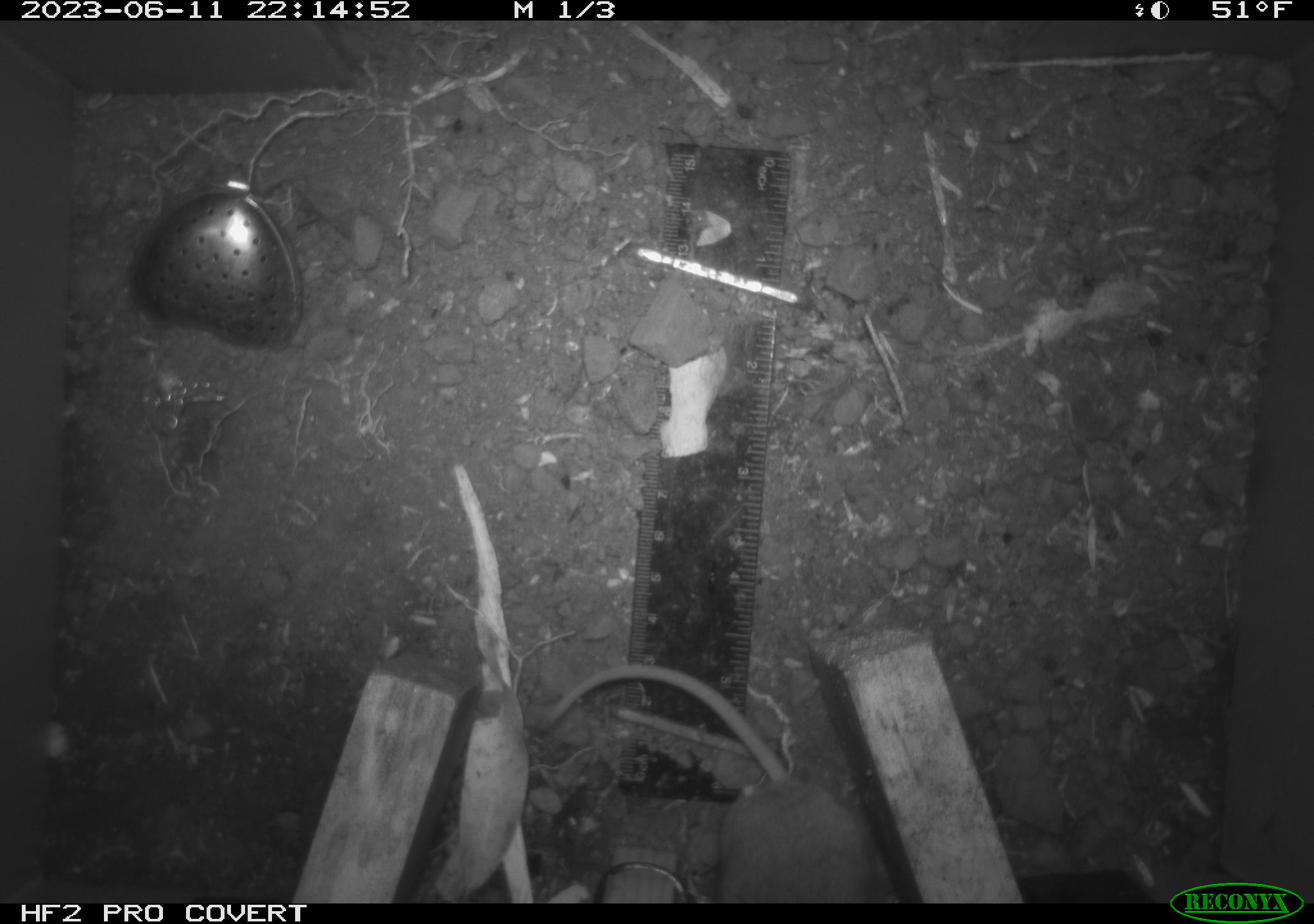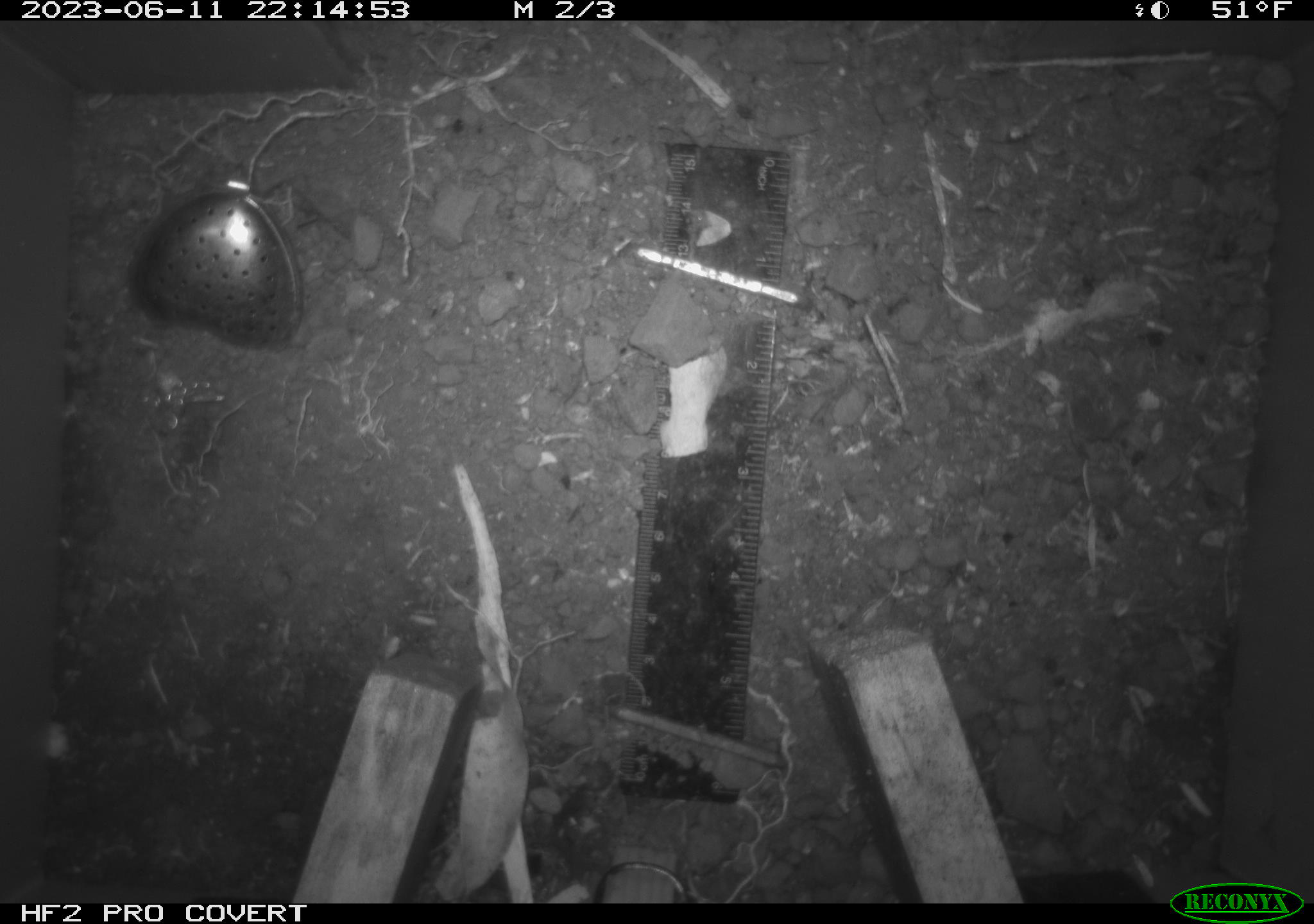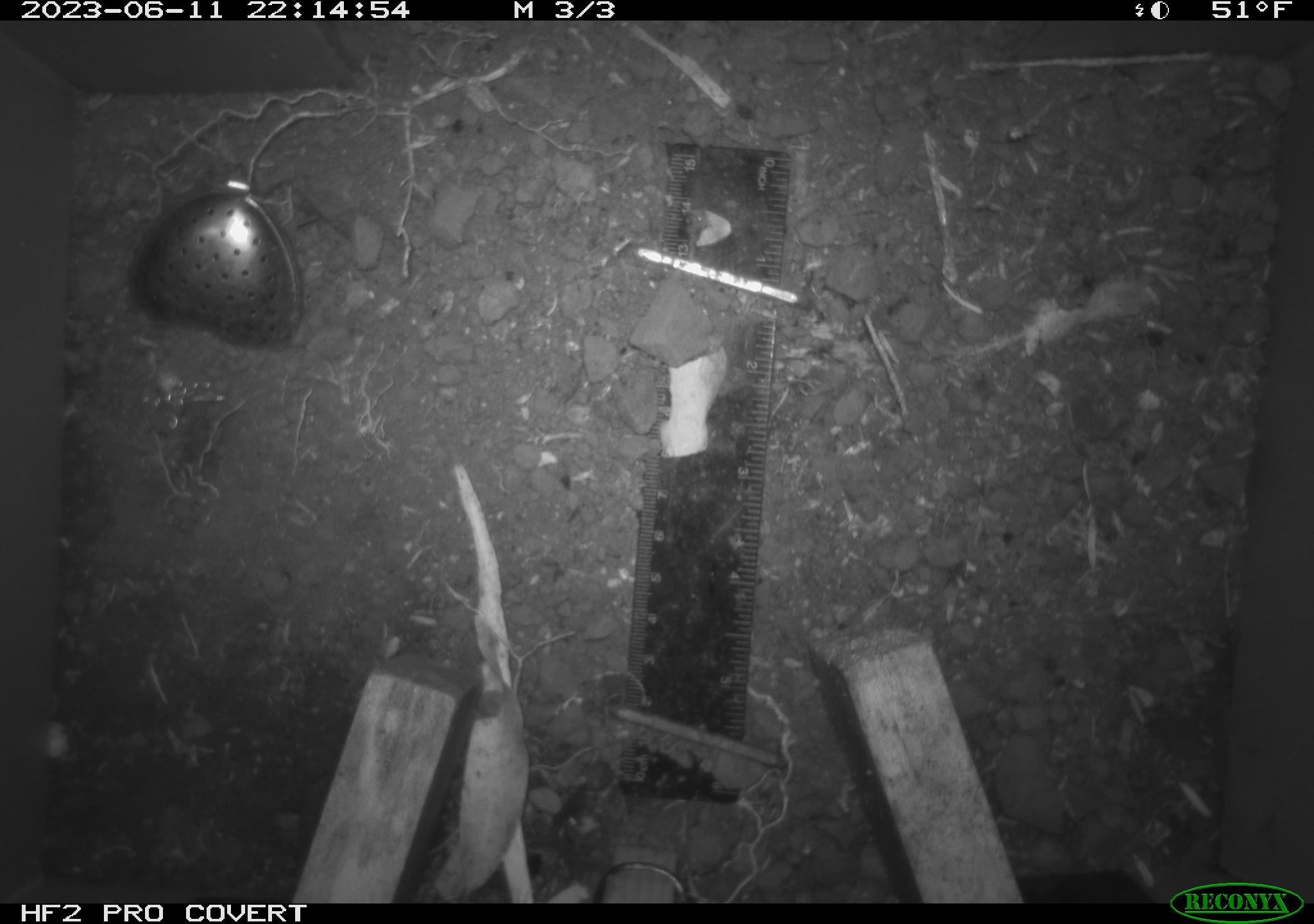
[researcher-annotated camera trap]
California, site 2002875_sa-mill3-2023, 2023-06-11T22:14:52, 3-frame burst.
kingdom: Animalia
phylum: Chordata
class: Mammalia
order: Rodentia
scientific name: Rodentia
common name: mouse species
Mouse species (Rodentia).